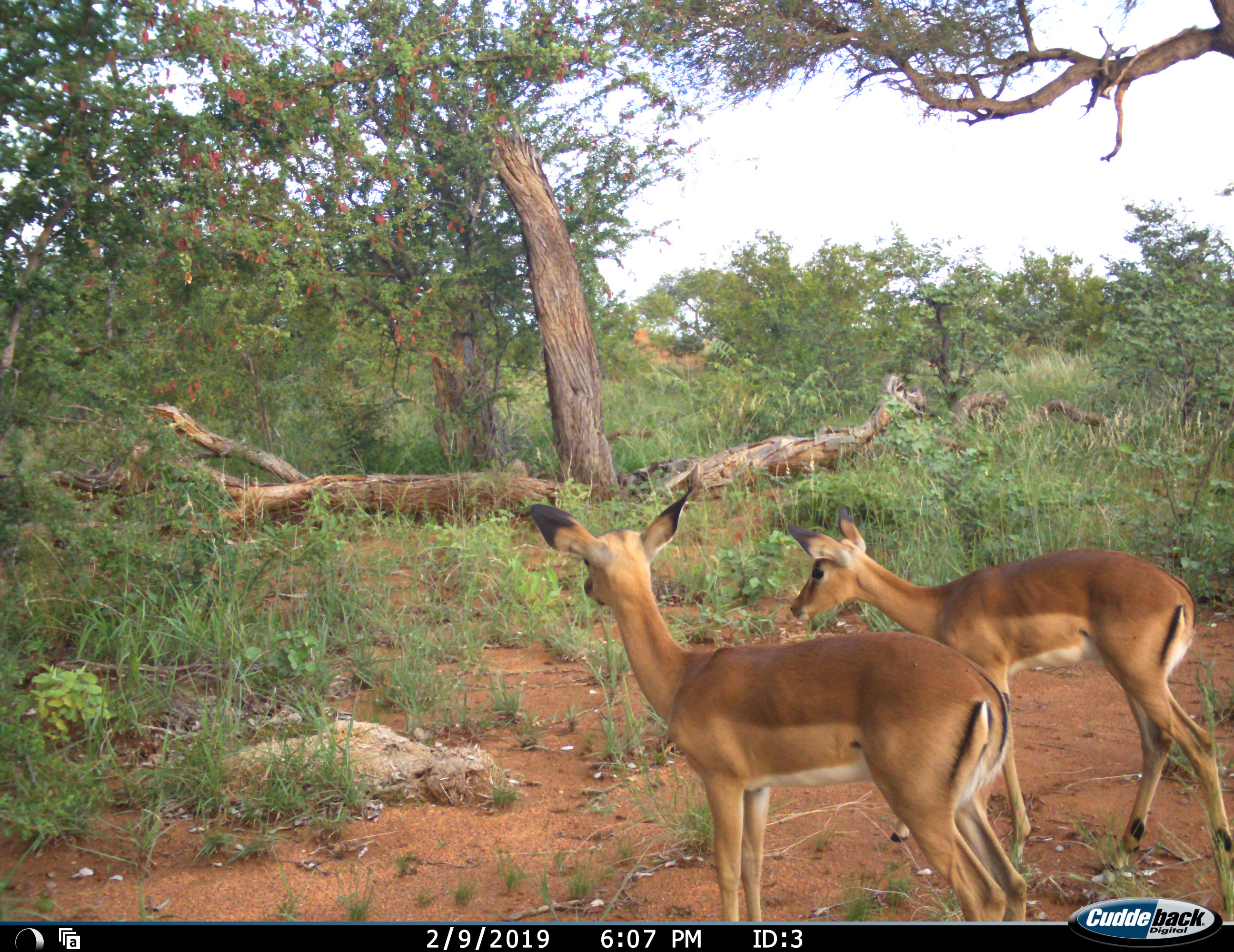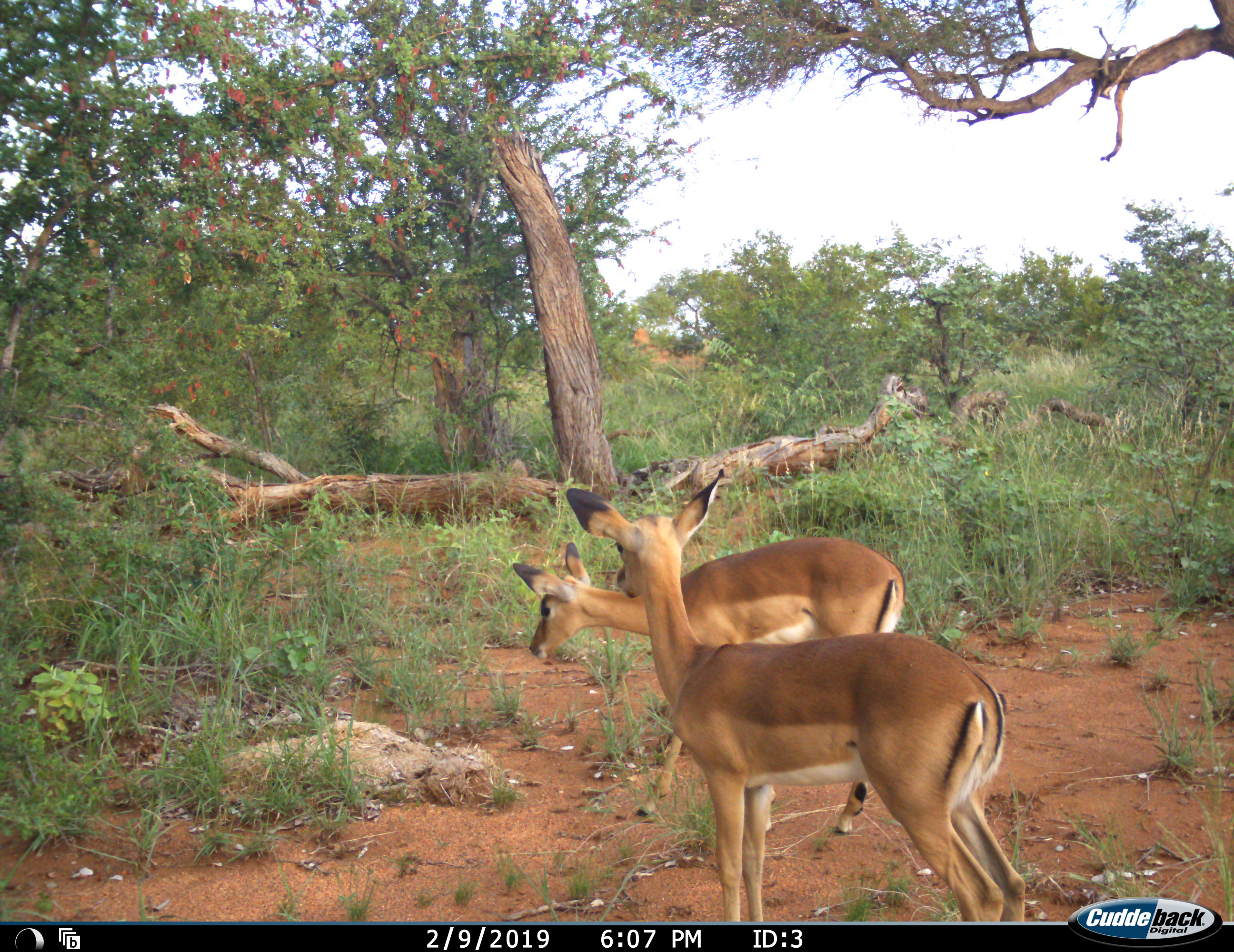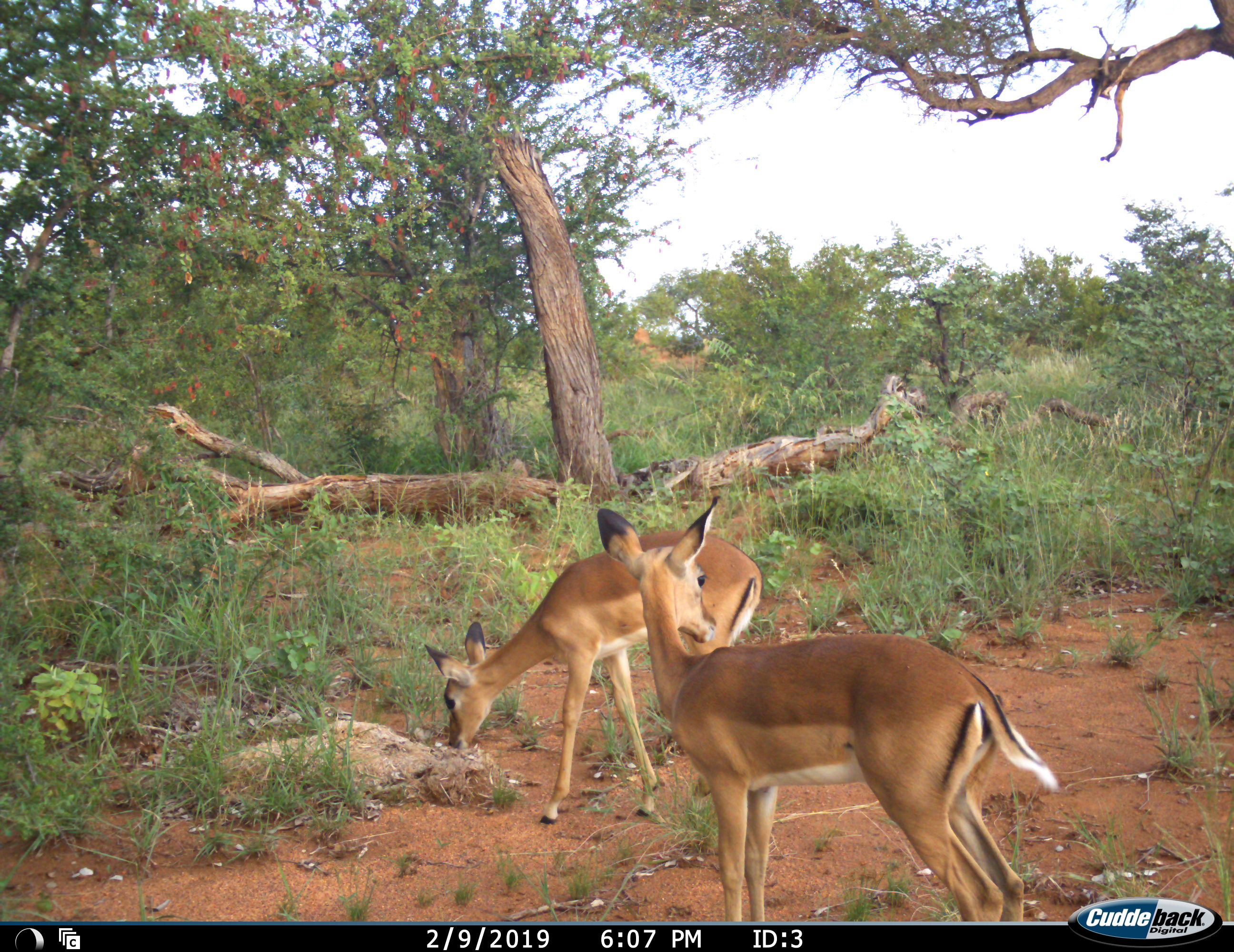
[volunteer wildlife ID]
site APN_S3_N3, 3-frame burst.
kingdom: Animalia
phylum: Chordata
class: Mammalia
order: Artiodactyla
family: Bovidae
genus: Aepyceros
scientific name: Aepyceros melampus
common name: impala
Impala (Aepyceros melampus), count 2. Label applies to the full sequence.